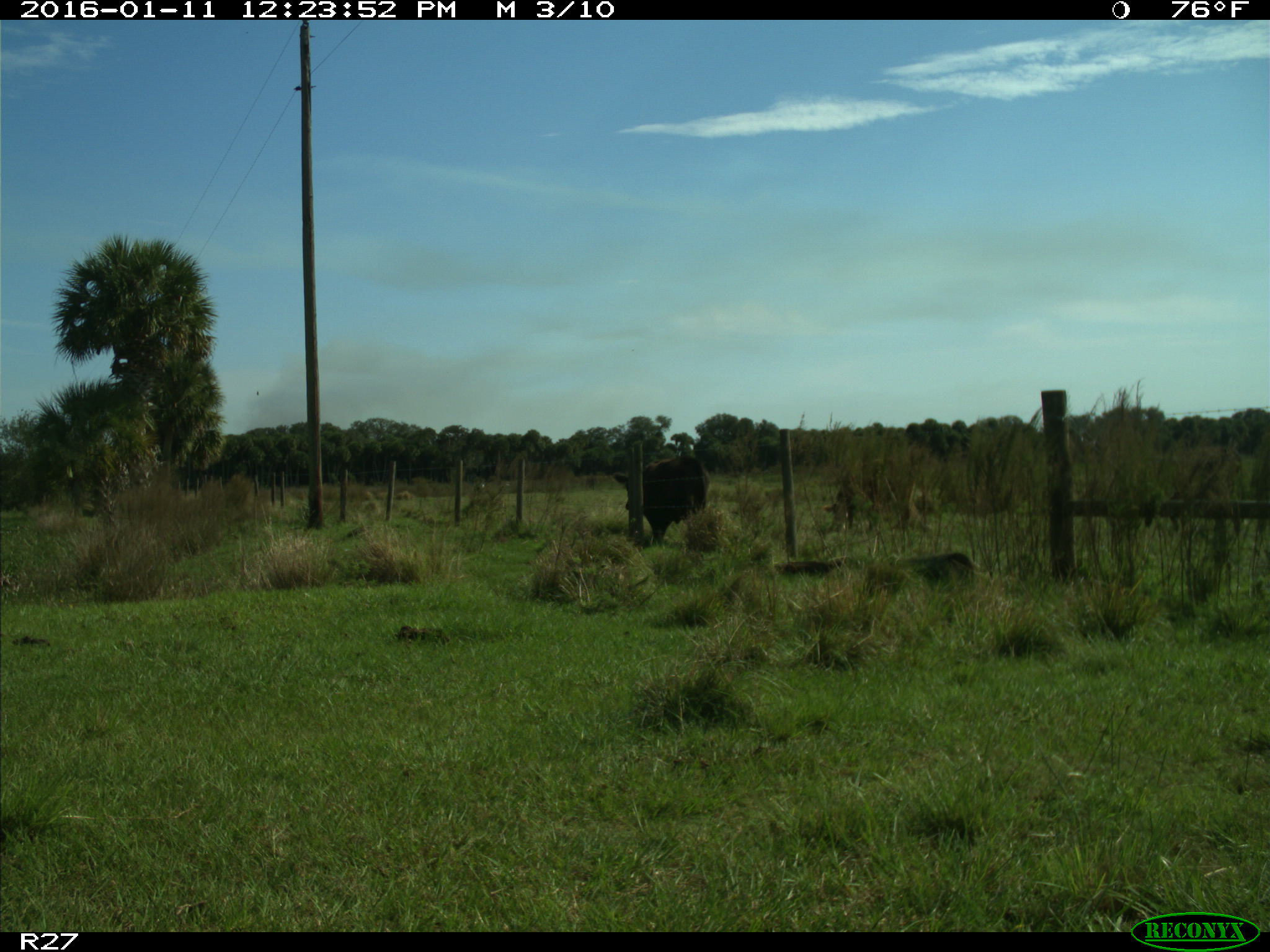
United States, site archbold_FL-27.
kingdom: Animalia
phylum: Chordata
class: Mammalia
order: Artiodactyla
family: Bovidae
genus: Bos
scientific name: Bos taurus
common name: domestic cow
Bos taurus (domestic cow).